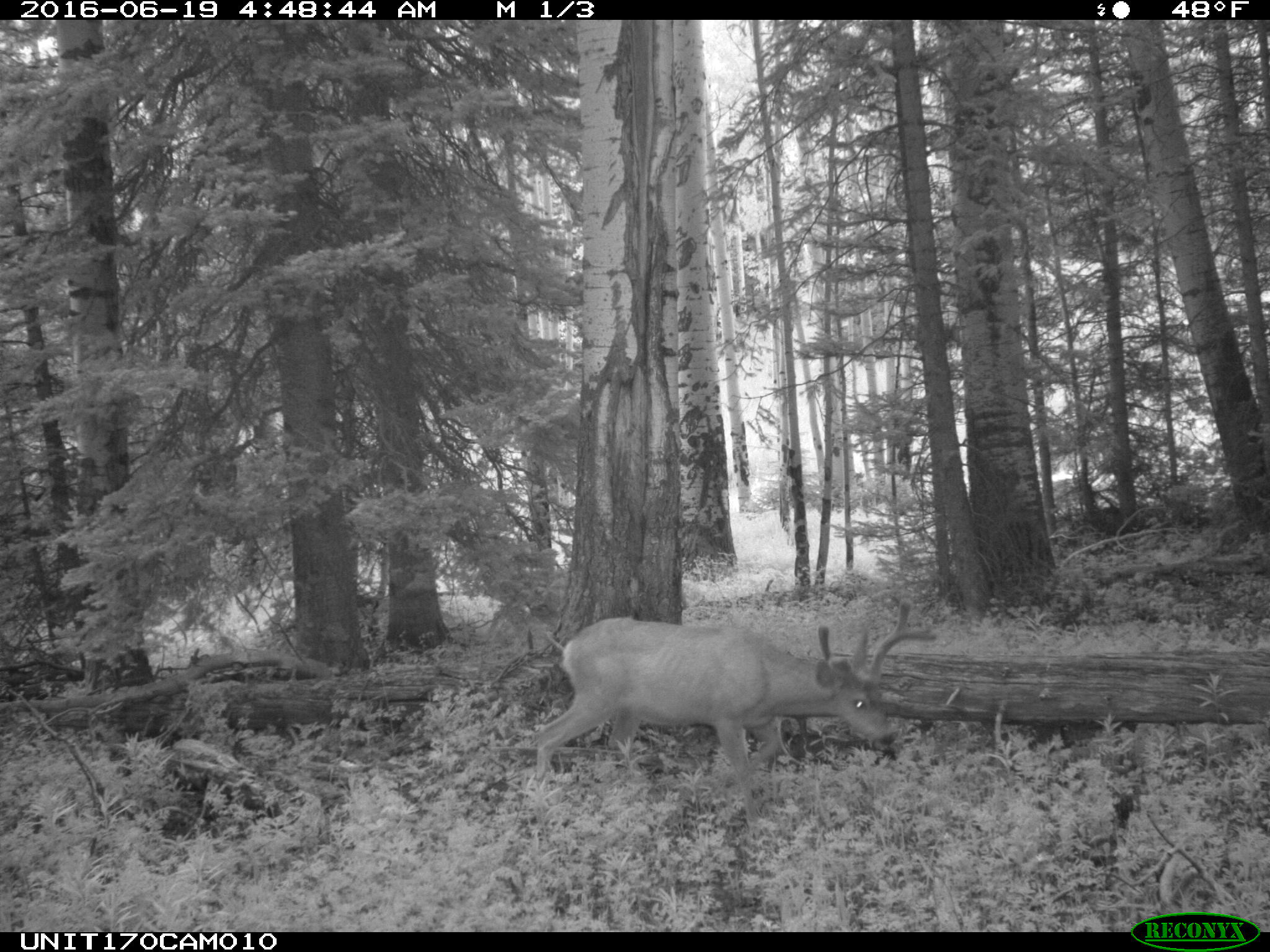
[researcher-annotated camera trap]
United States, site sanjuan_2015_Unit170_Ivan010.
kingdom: Animalia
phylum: Chordata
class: Mammalia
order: Artiodactyla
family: Cervidae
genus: Odocoileus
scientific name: Odocoileus hemionus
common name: mule deer